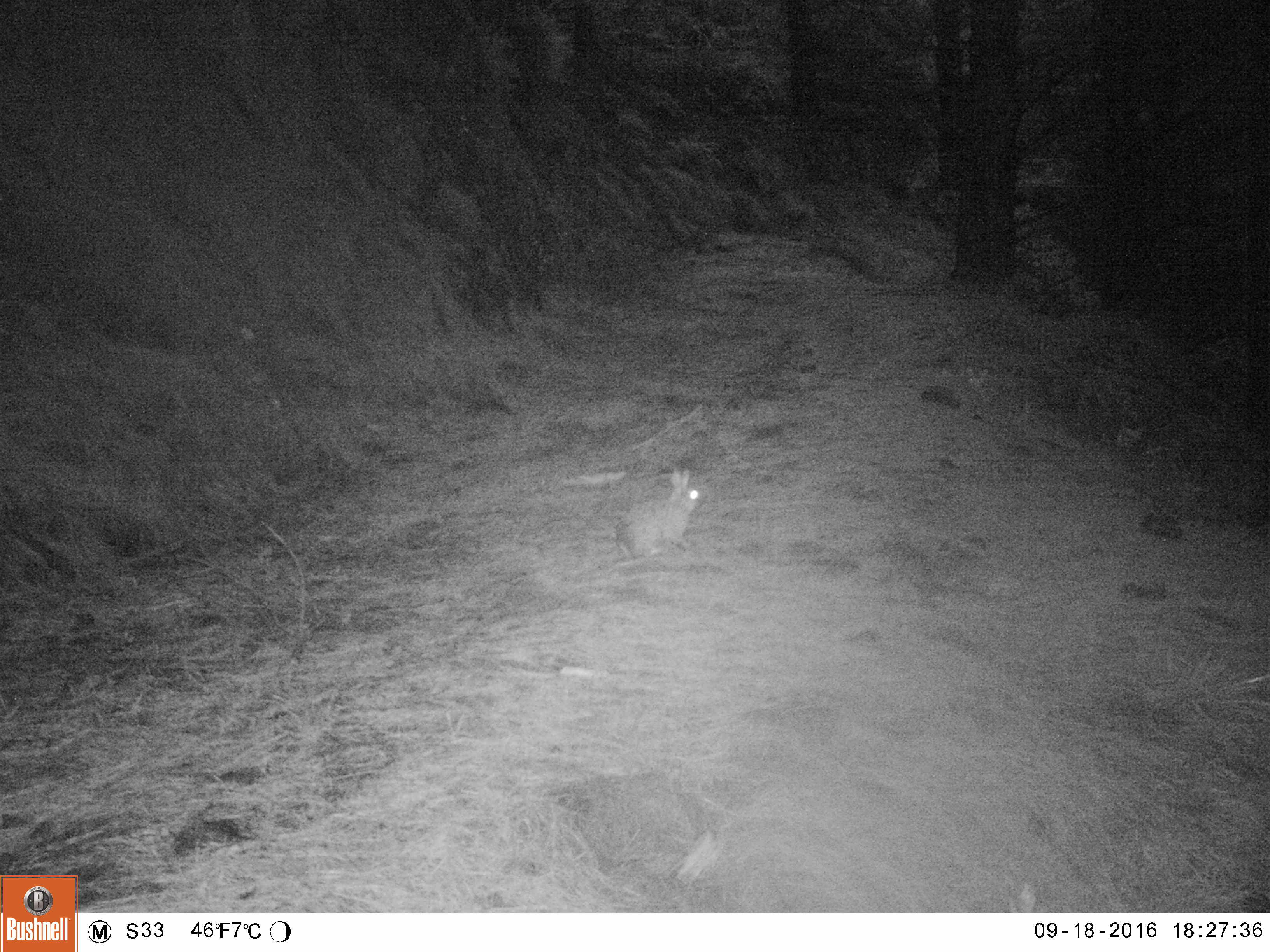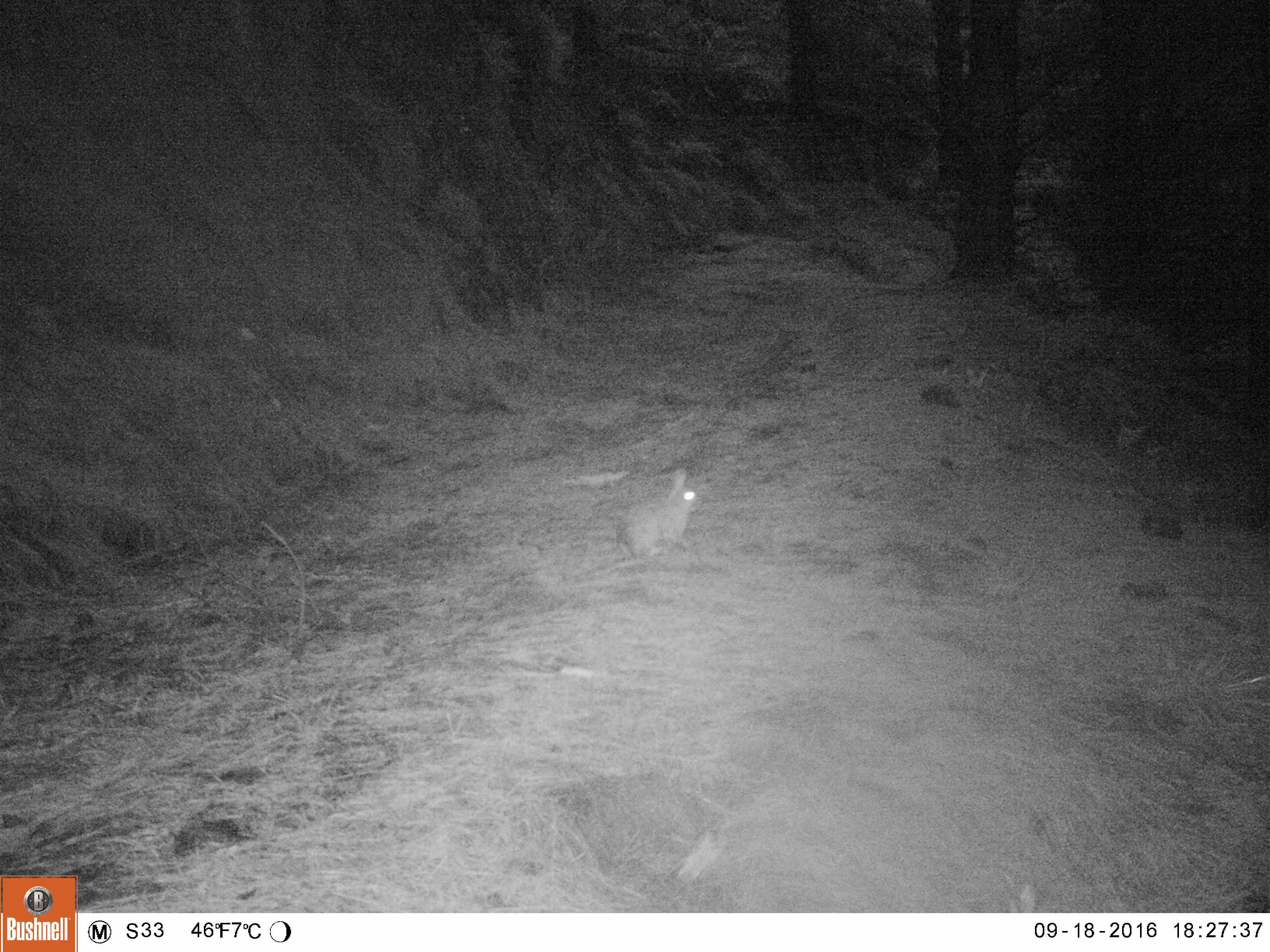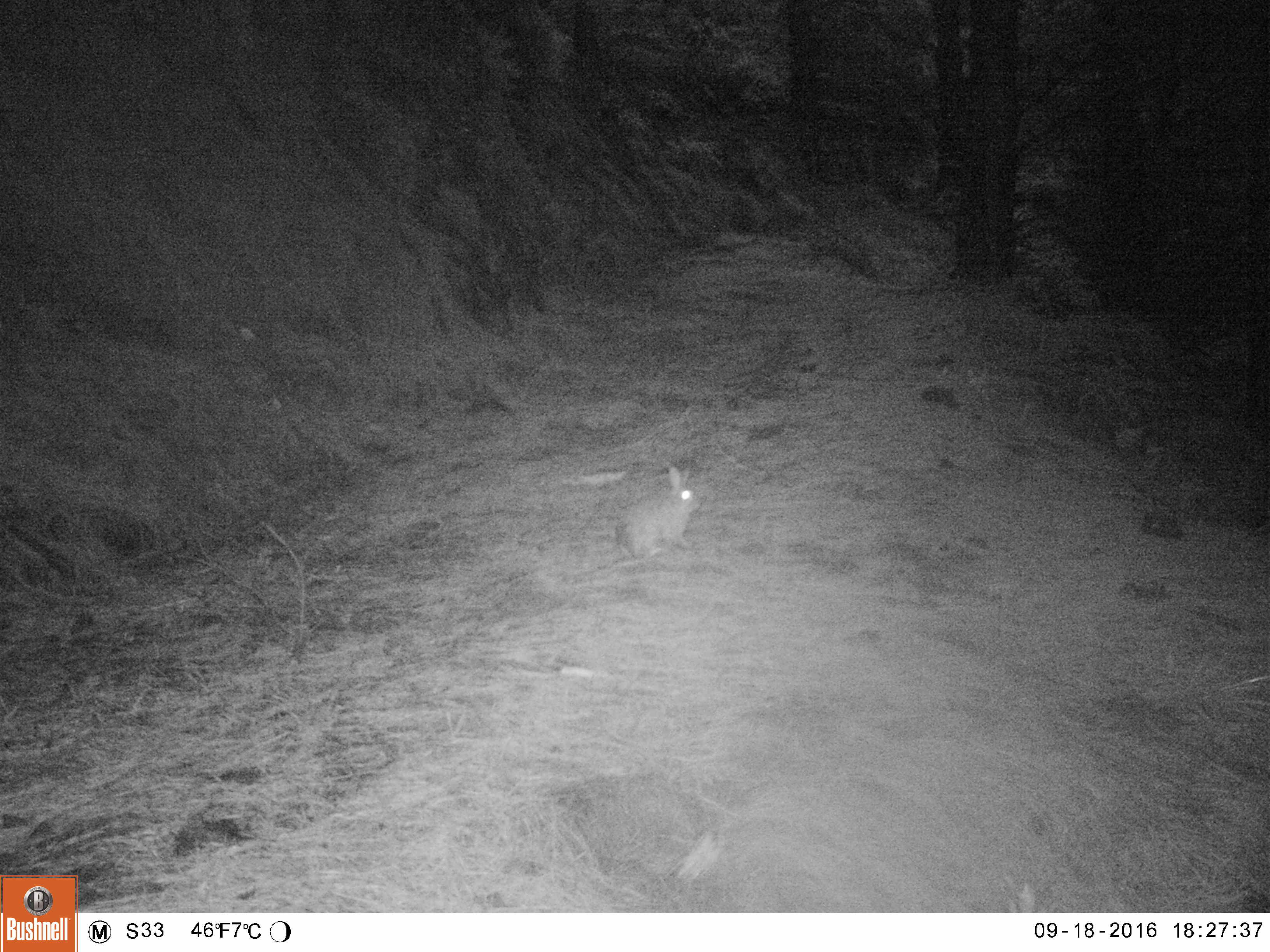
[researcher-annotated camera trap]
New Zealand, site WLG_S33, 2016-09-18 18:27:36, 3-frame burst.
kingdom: Animalia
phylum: Chordata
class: Mammalia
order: Lagomorpha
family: Leporidae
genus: Oryctolagus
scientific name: Oryctolagus cuniculus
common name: european rabbit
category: rabbit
Rabbit (european rabbit) (Oryctolagus cuniculus).